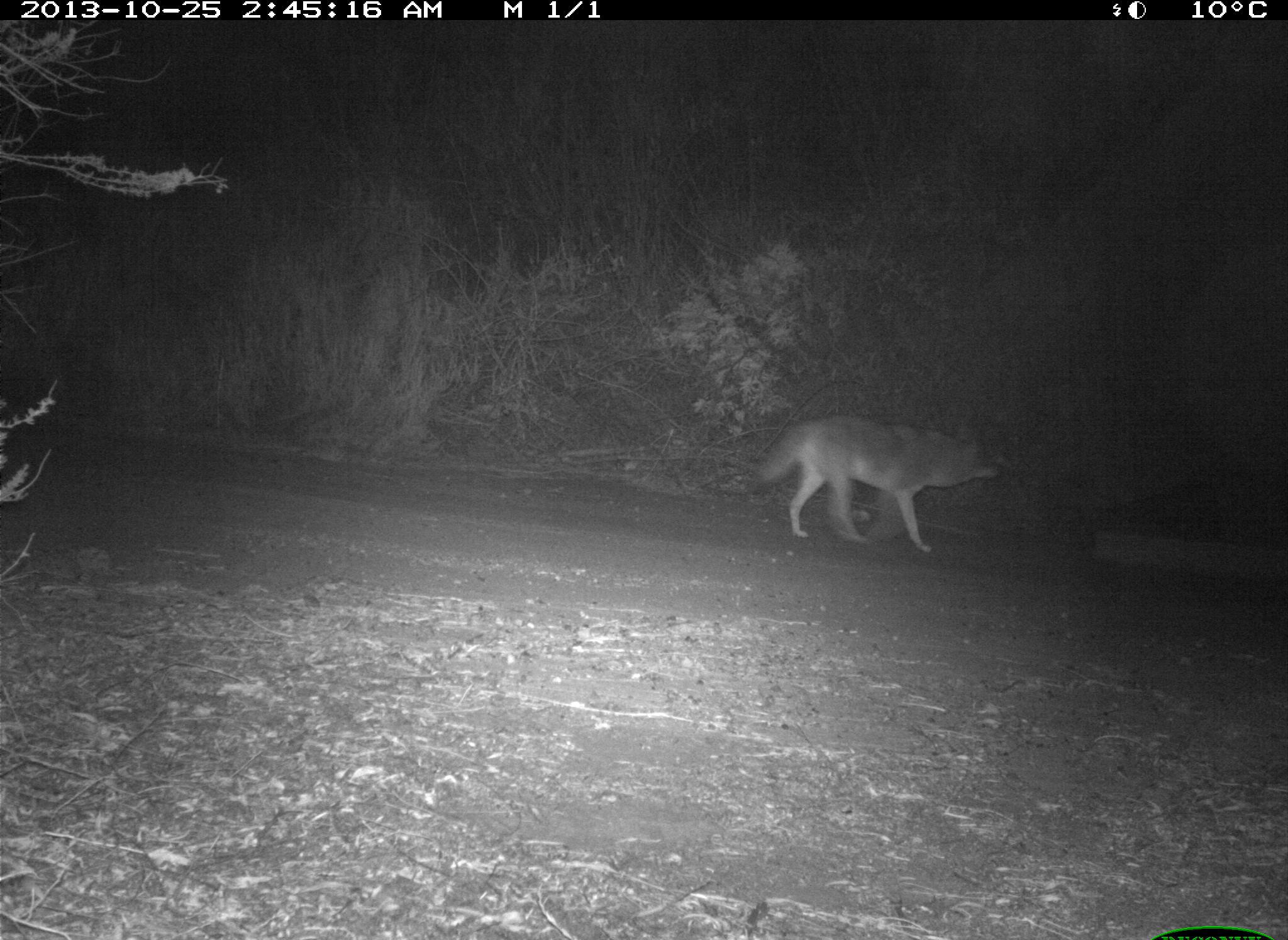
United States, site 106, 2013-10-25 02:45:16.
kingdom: Animalia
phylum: Chordata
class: Mammalia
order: Carnivora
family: Canidae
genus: Canis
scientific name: Canis latrans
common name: coyote